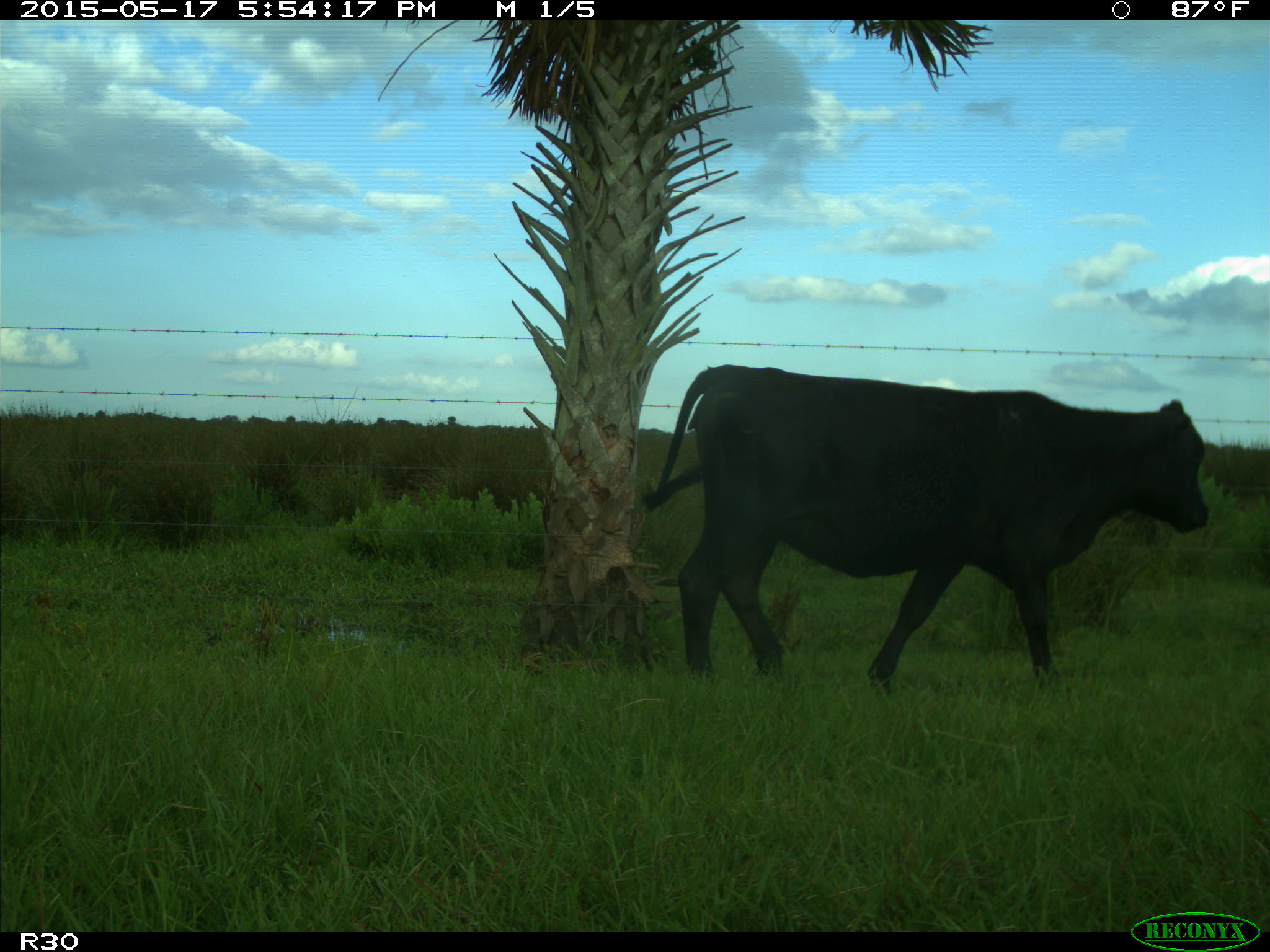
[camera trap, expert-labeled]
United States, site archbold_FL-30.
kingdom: Animalia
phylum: Chordata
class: Mammalia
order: Artiodactyla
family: Bovidae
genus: Bos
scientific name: Bos taurus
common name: domestic cow